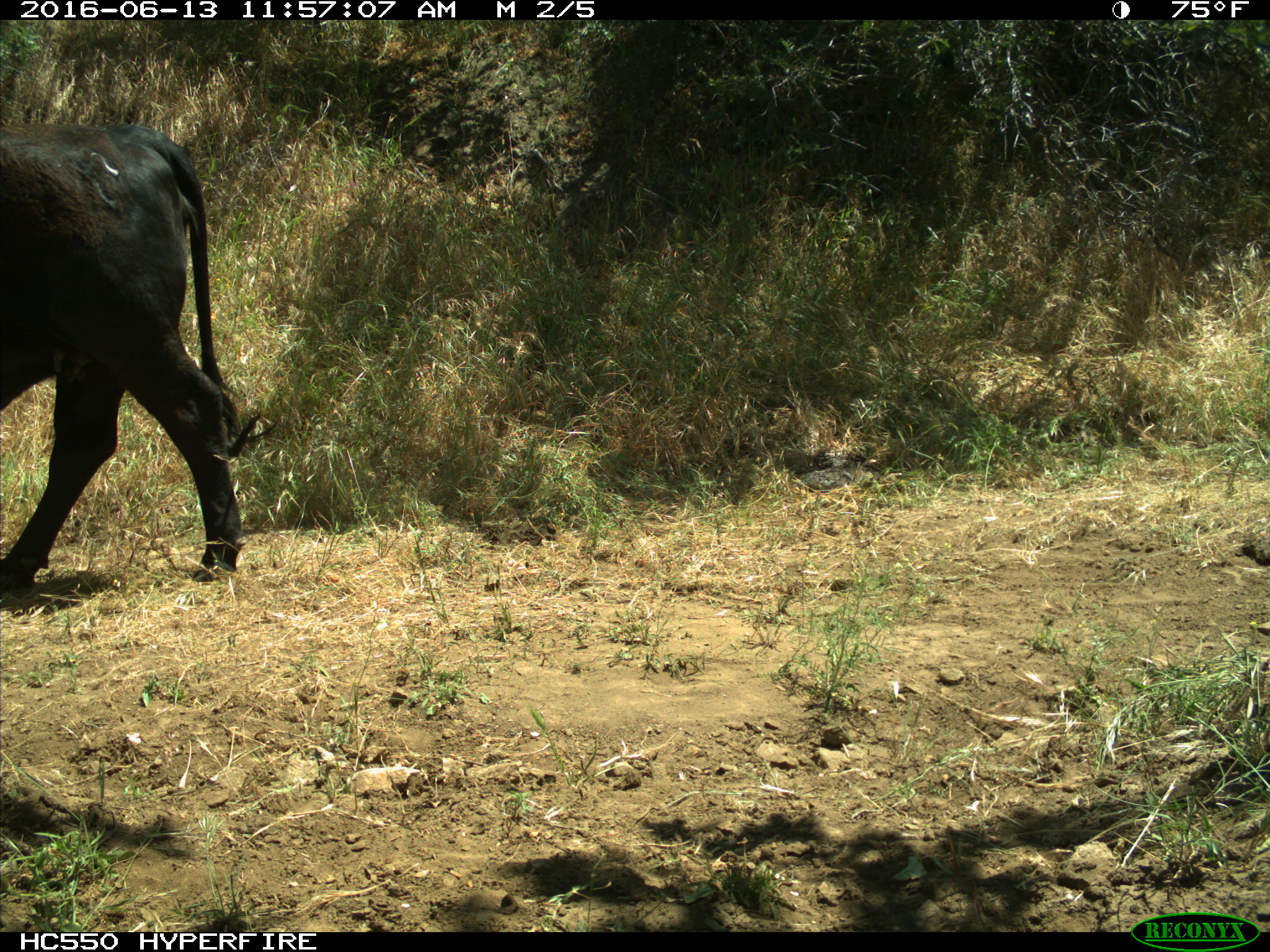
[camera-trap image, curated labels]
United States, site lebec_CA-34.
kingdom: Animalia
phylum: Chordata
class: Mammalia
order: Artiodactyla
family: Bovidae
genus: Bos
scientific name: Bos taurus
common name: domestic cow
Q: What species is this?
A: Bos taurus (domestic cow).